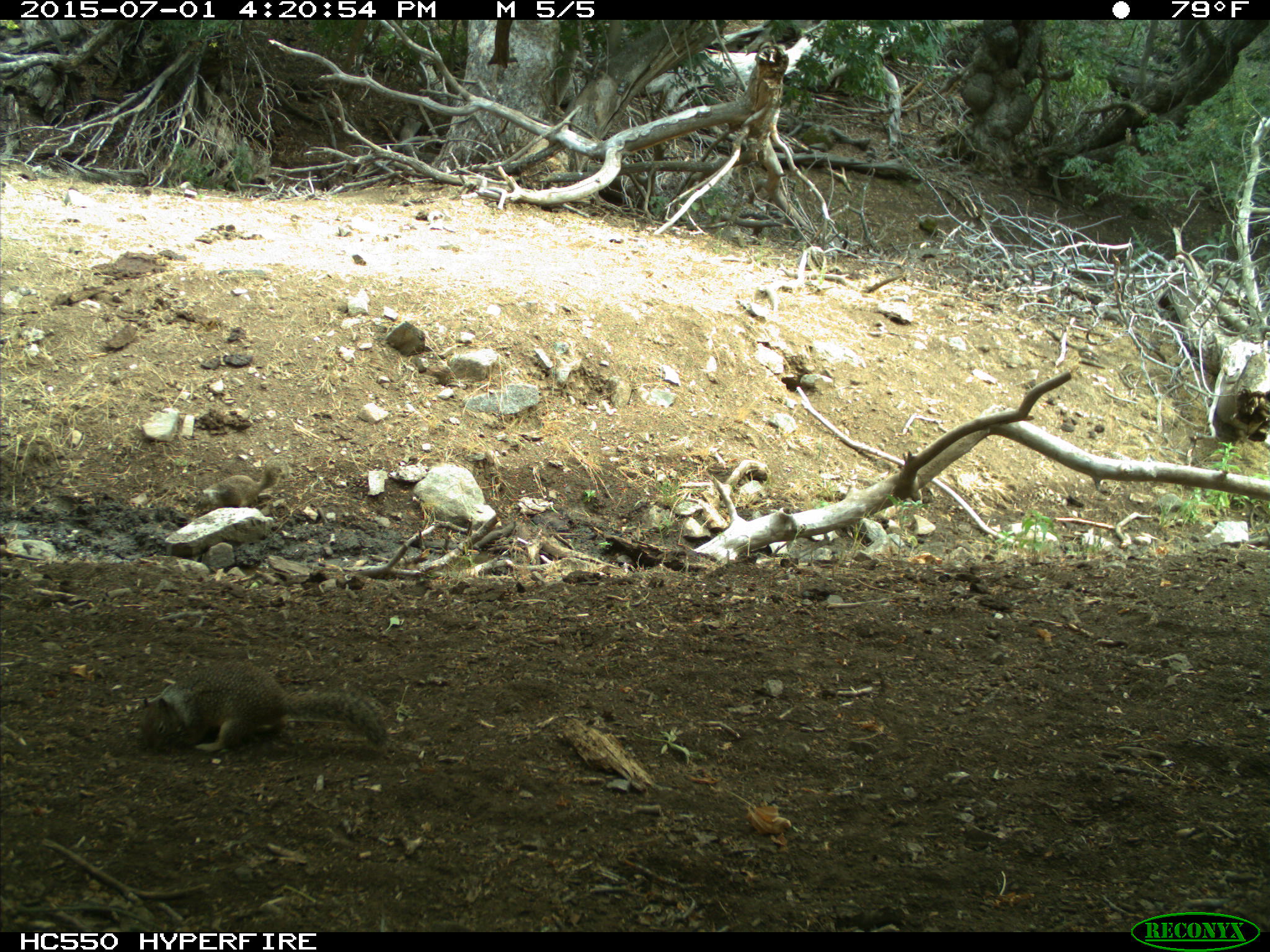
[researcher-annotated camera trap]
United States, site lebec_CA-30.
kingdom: Animalia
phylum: Chordata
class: Mammalia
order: Rodentia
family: Sciuridae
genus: Otospermophilus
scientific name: Otospermophilus beecheyi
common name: california ground squirrel